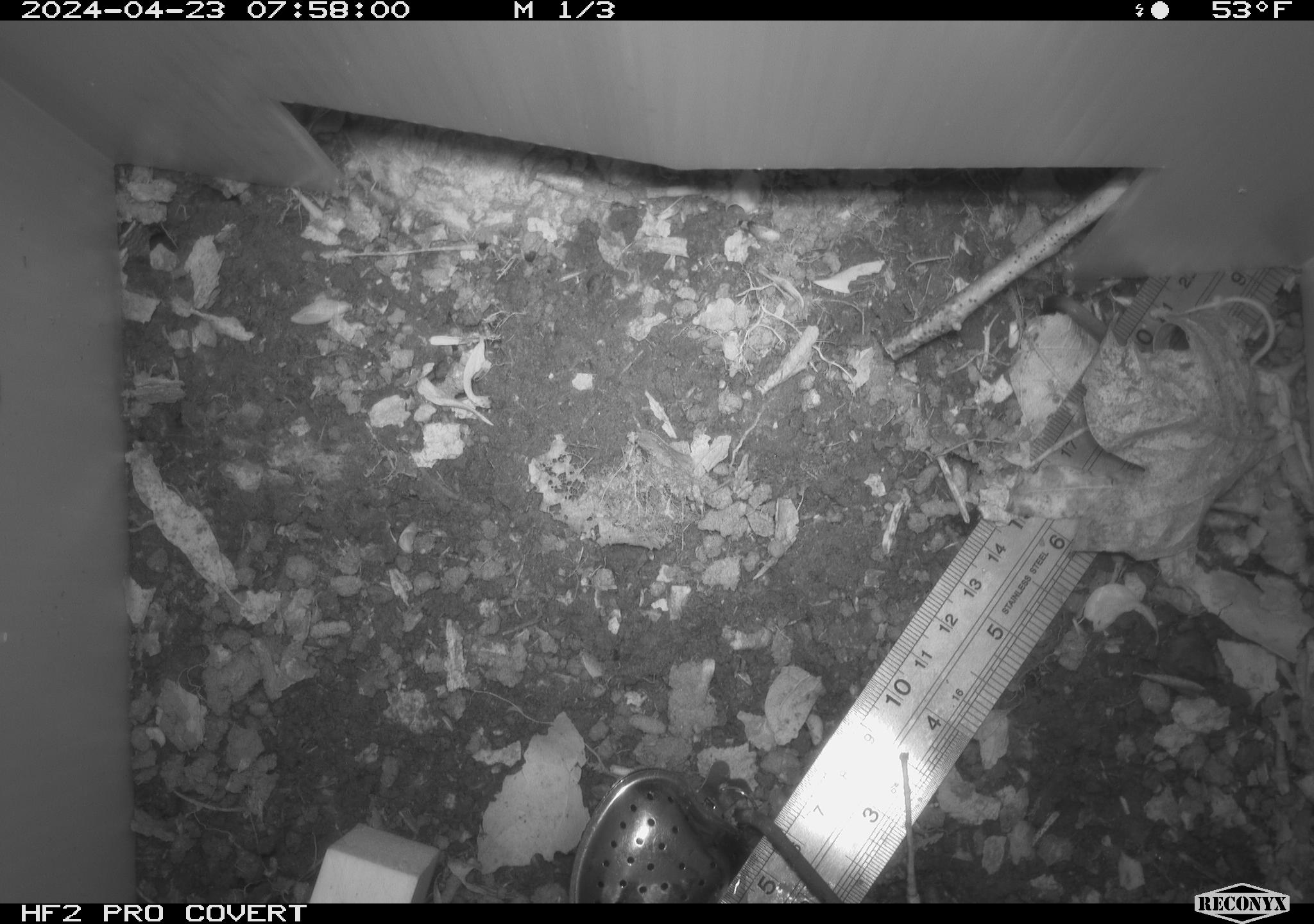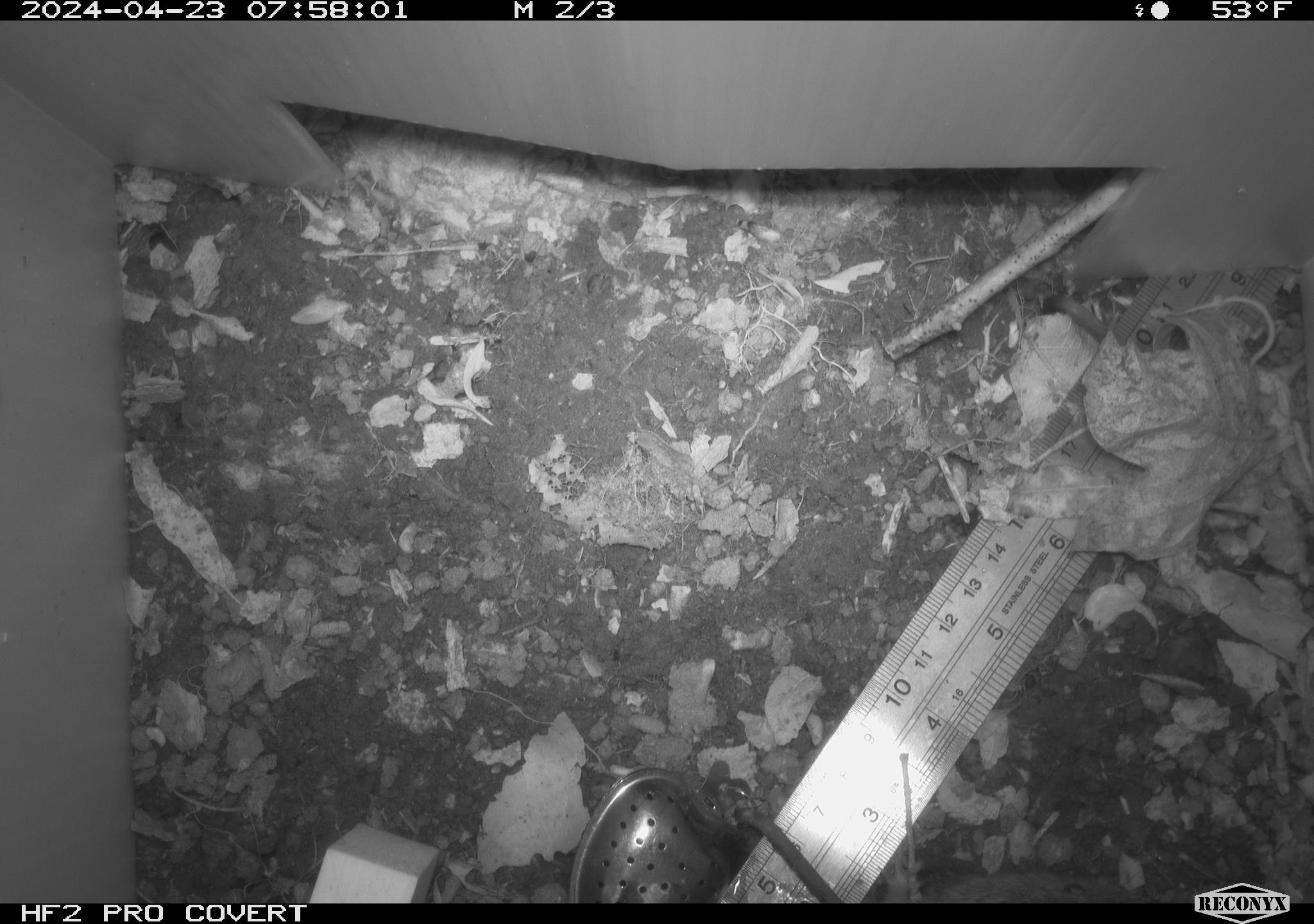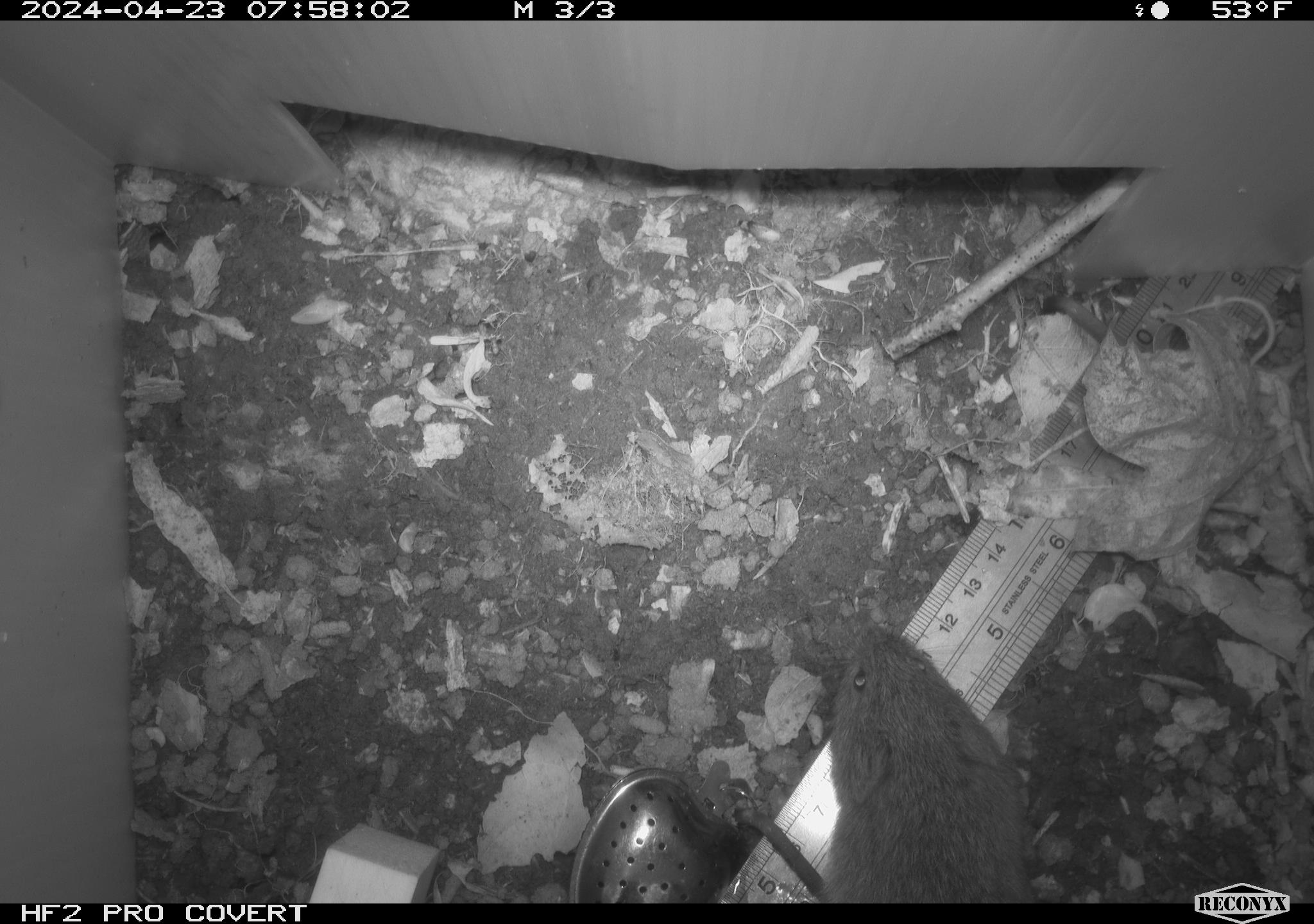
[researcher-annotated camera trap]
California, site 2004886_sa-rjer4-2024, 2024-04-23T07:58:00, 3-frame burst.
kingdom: Animalia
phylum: Chordata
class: Mammalia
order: Rodentia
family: Cricetidae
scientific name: Arvicolinae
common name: voles, lemmings, and muskrats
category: arvicolinae subfamily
Arvicolinae subfamily (voles, lemmings, and muskrats) (Arvicolinae).